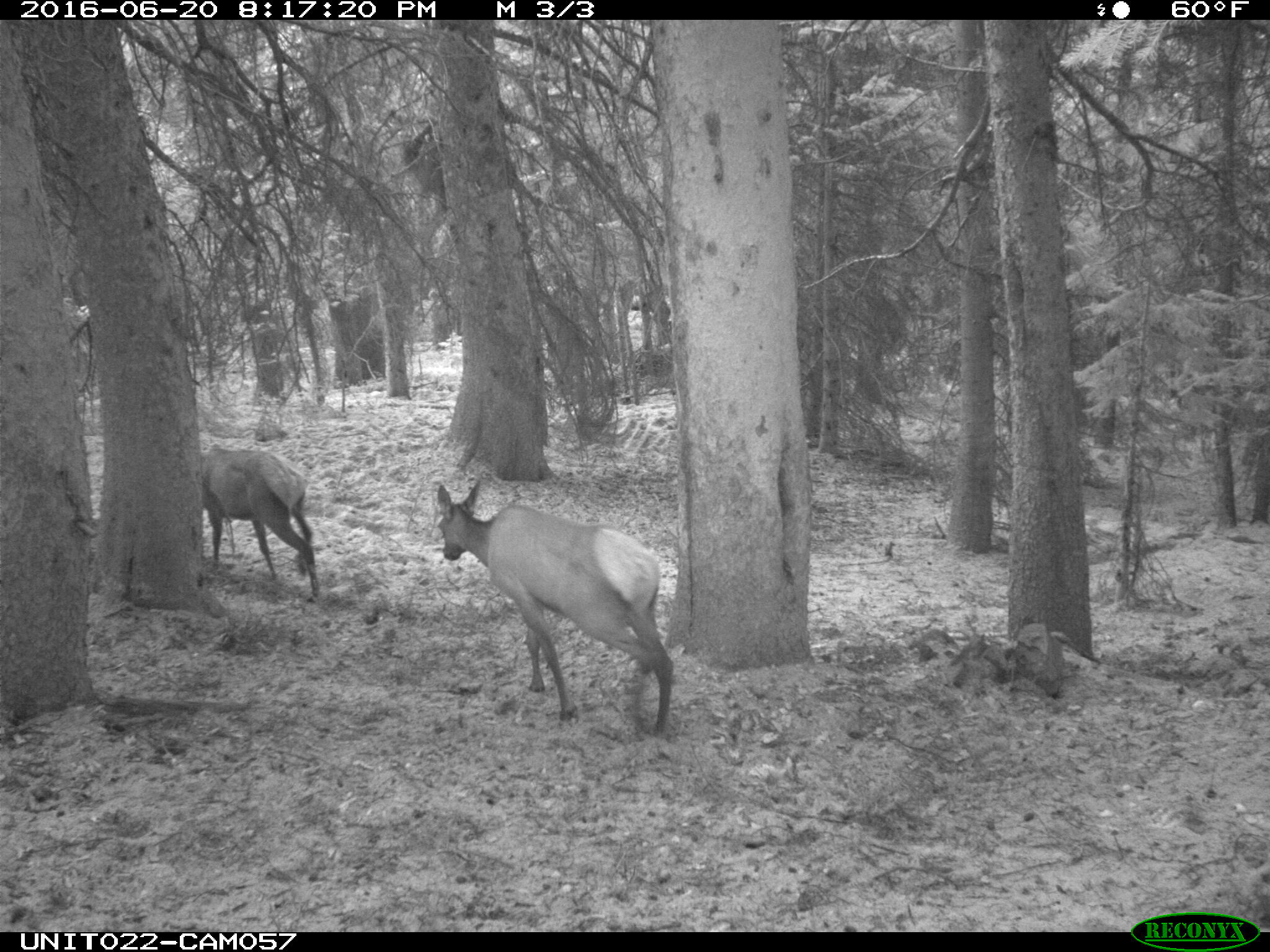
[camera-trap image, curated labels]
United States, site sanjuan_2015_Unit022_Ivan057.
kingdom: Animalia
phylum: Chordata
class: Mammalia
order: Artiodactyla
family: Cervidae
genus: Cervus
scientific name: Cervus elaphus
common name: red deer